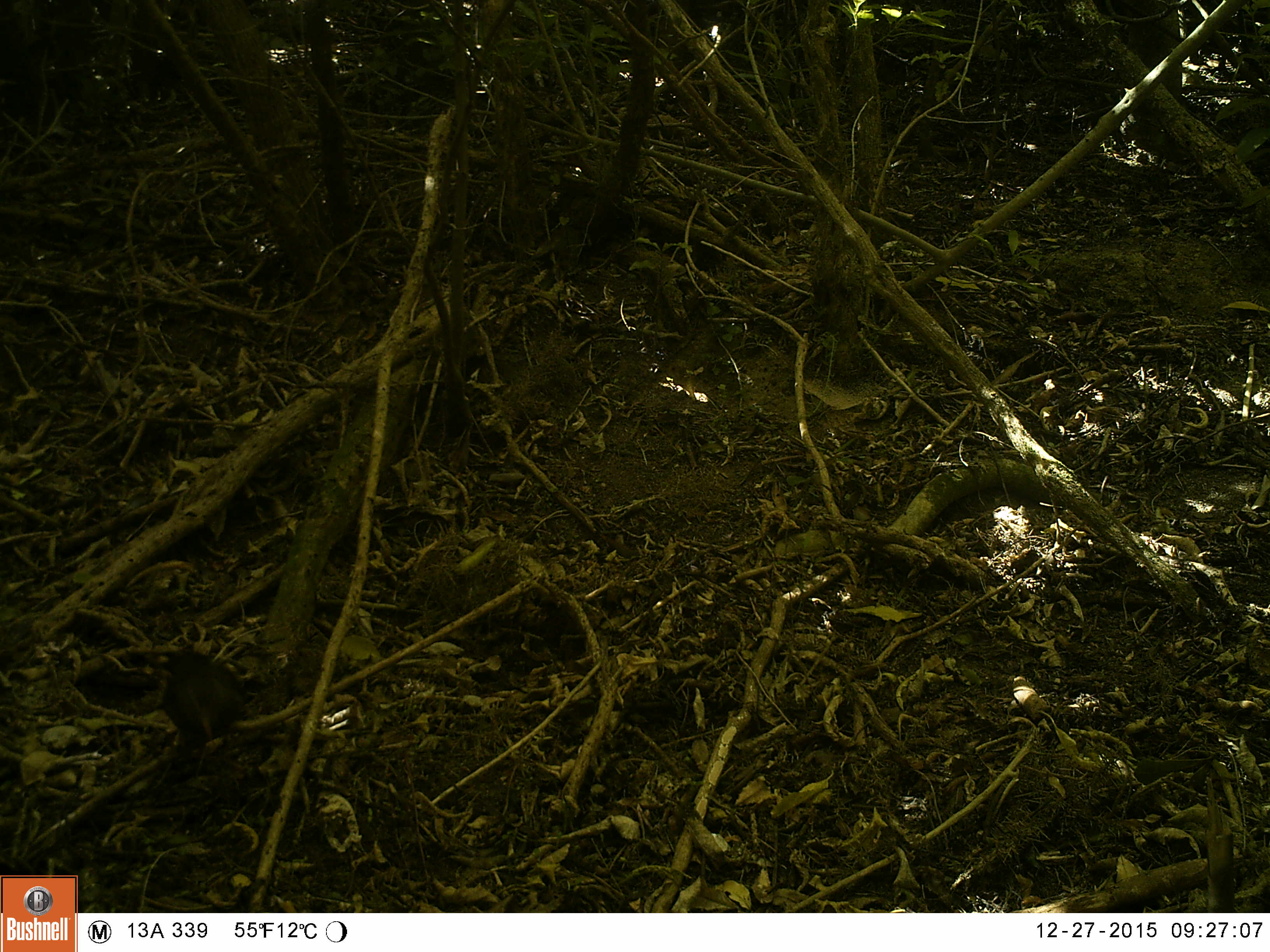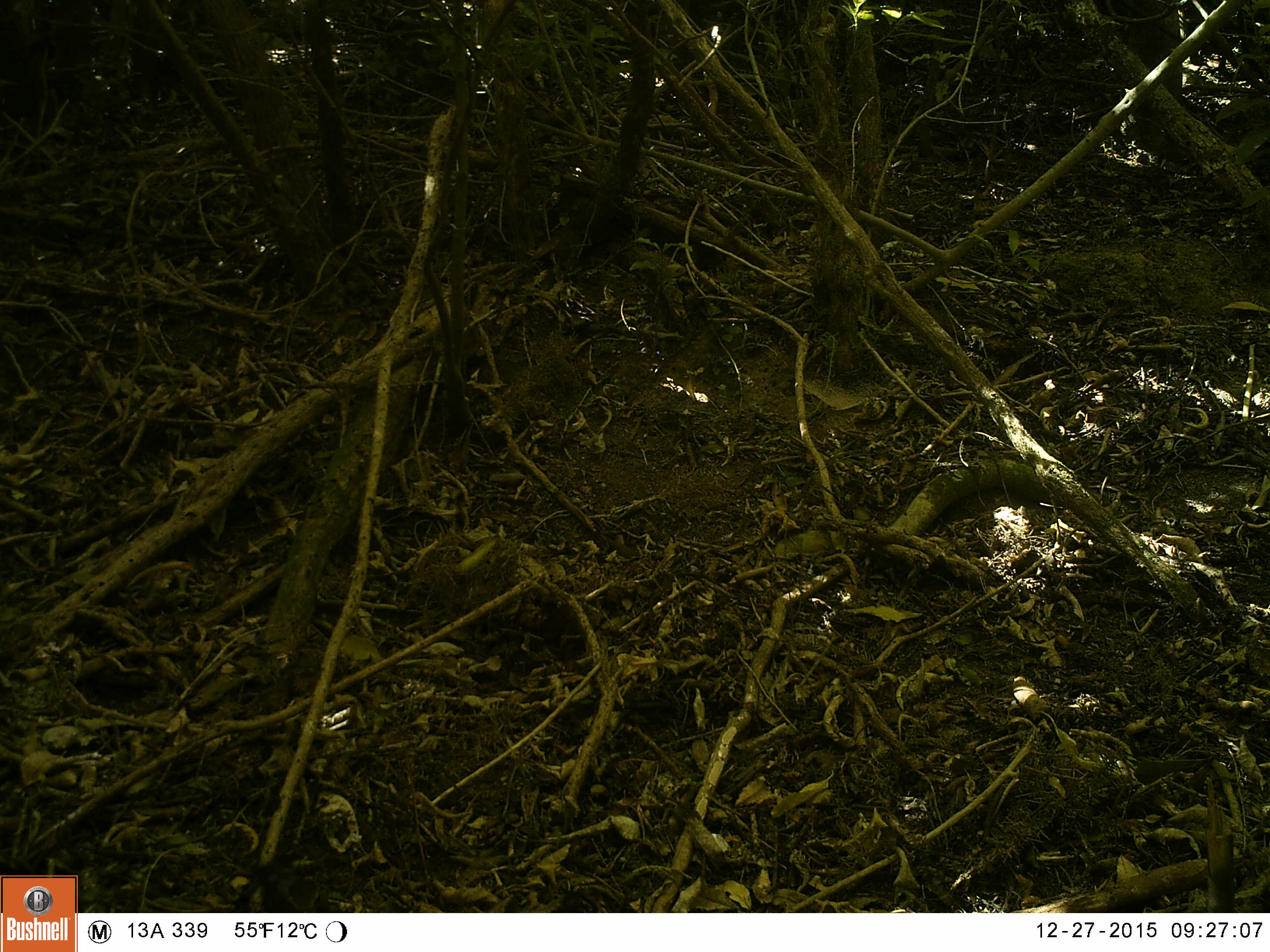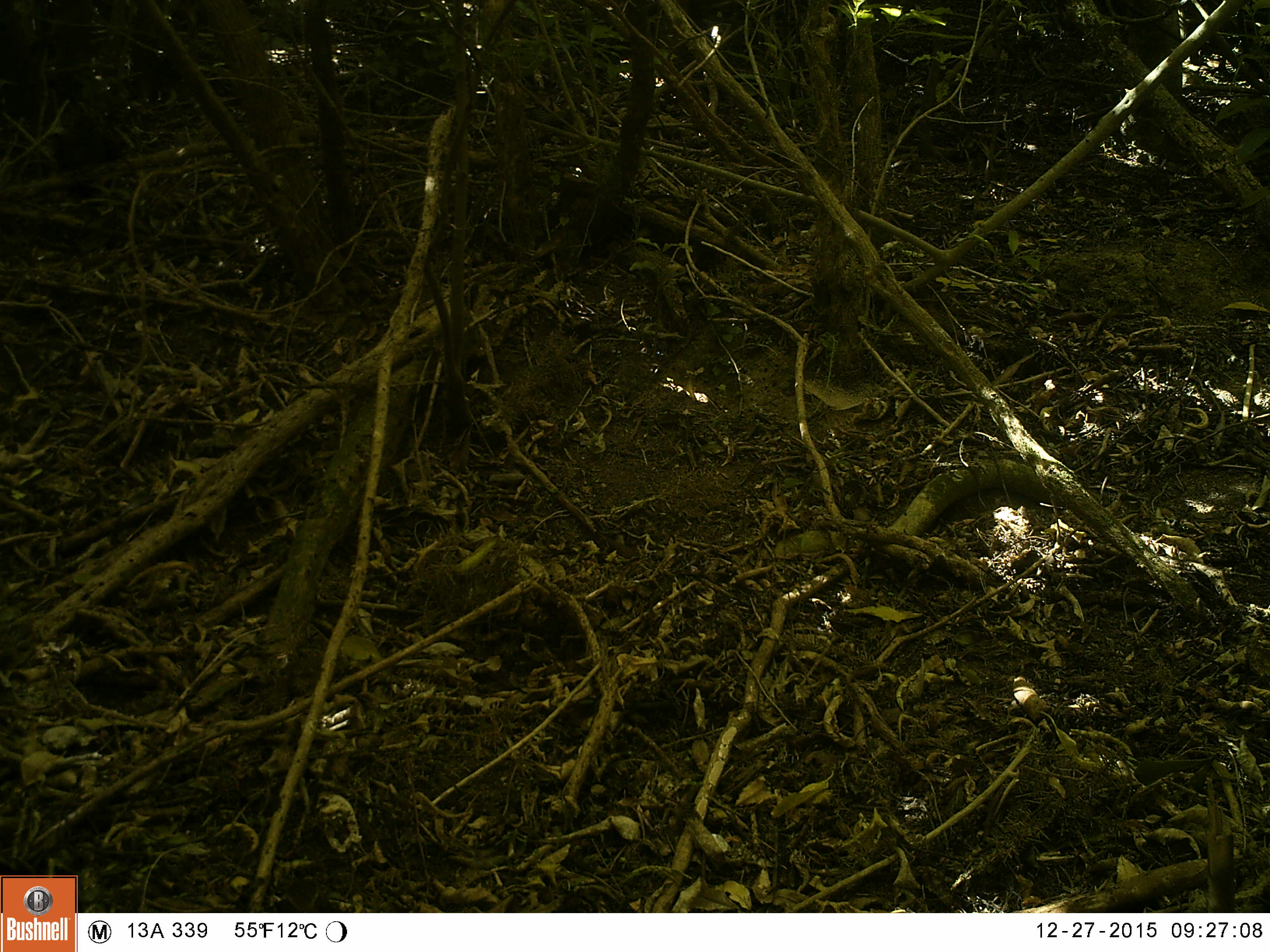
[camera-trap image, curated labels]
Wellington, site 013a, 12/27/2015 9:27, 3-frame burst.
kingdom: Animalia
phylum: Chordata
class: Aves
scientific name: Aves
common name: bird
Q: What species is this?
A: Bird (Aves).